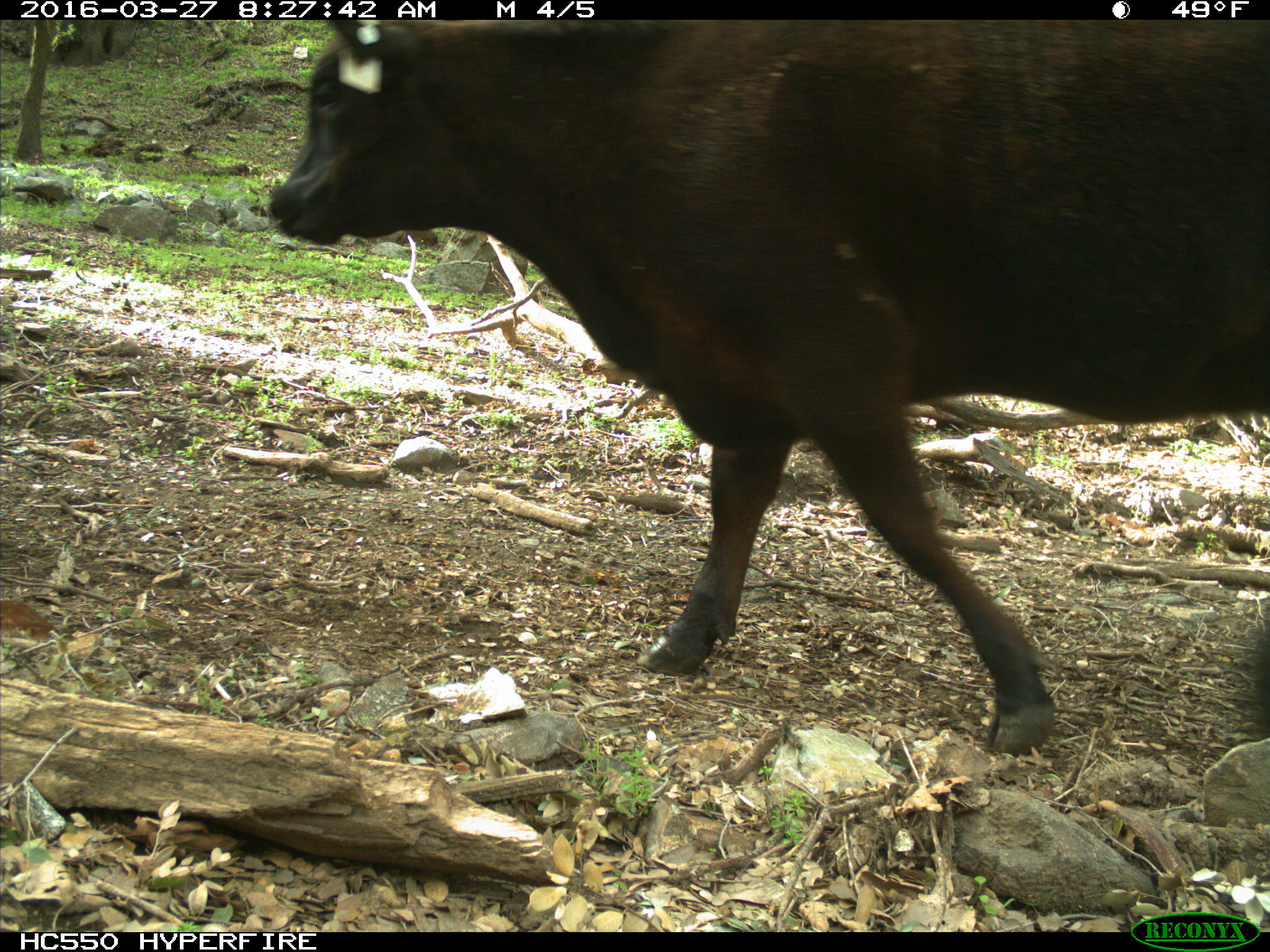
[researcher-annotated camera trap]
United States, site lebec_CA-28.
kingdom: Animalia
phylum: Chordata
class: Mammalia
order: Artiodactyla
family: Bovidae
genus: Bos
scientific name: Bos taurus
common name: domestic cow